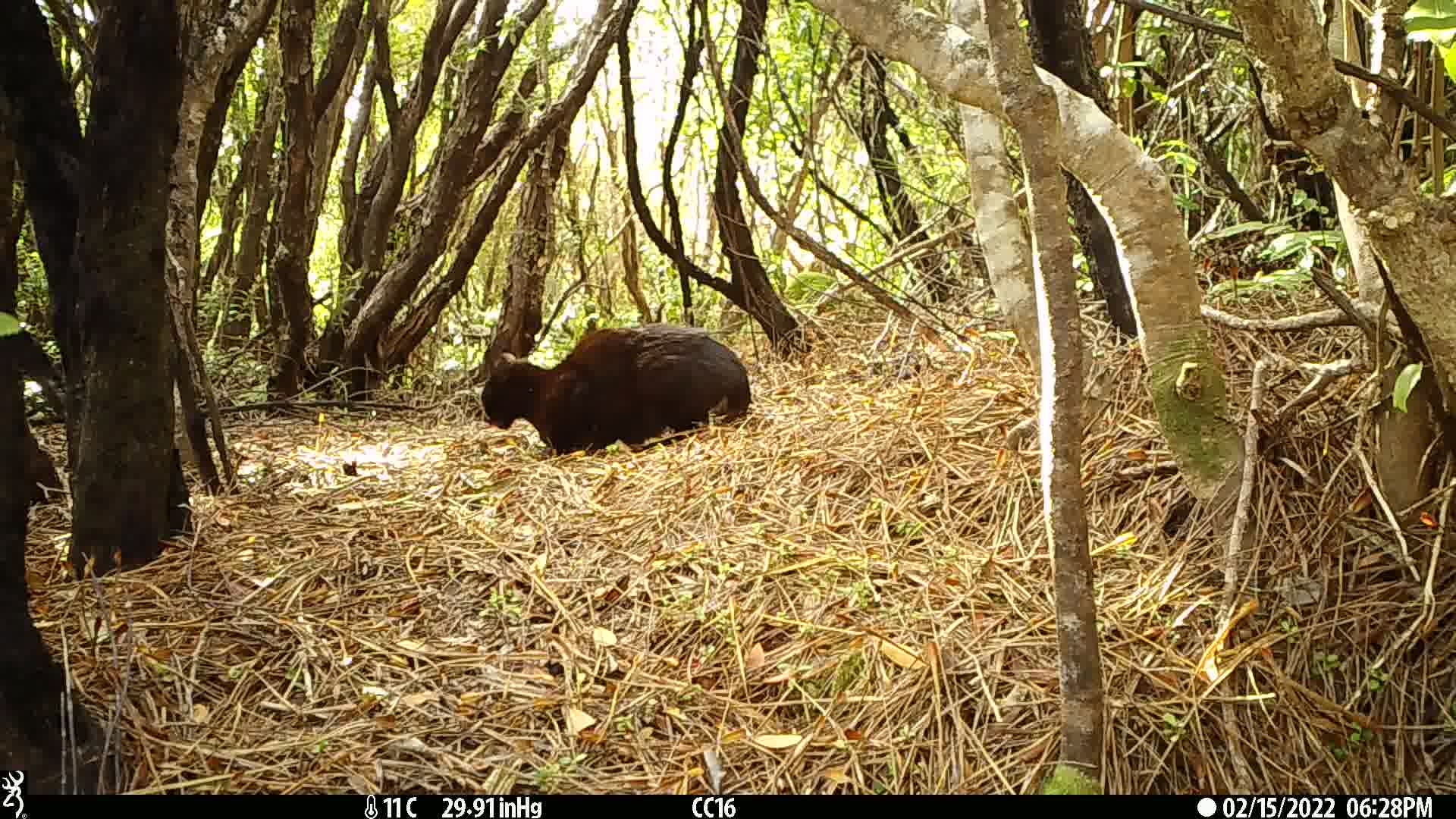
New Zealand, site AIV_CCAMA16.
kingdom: Animalia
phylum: Chordata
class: Mammalia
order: Carnivora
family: Felidae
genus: Felis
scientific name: Felis catus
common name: domestic cat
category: cat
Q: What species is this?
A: Cat (domestic cat) (Felis catus).